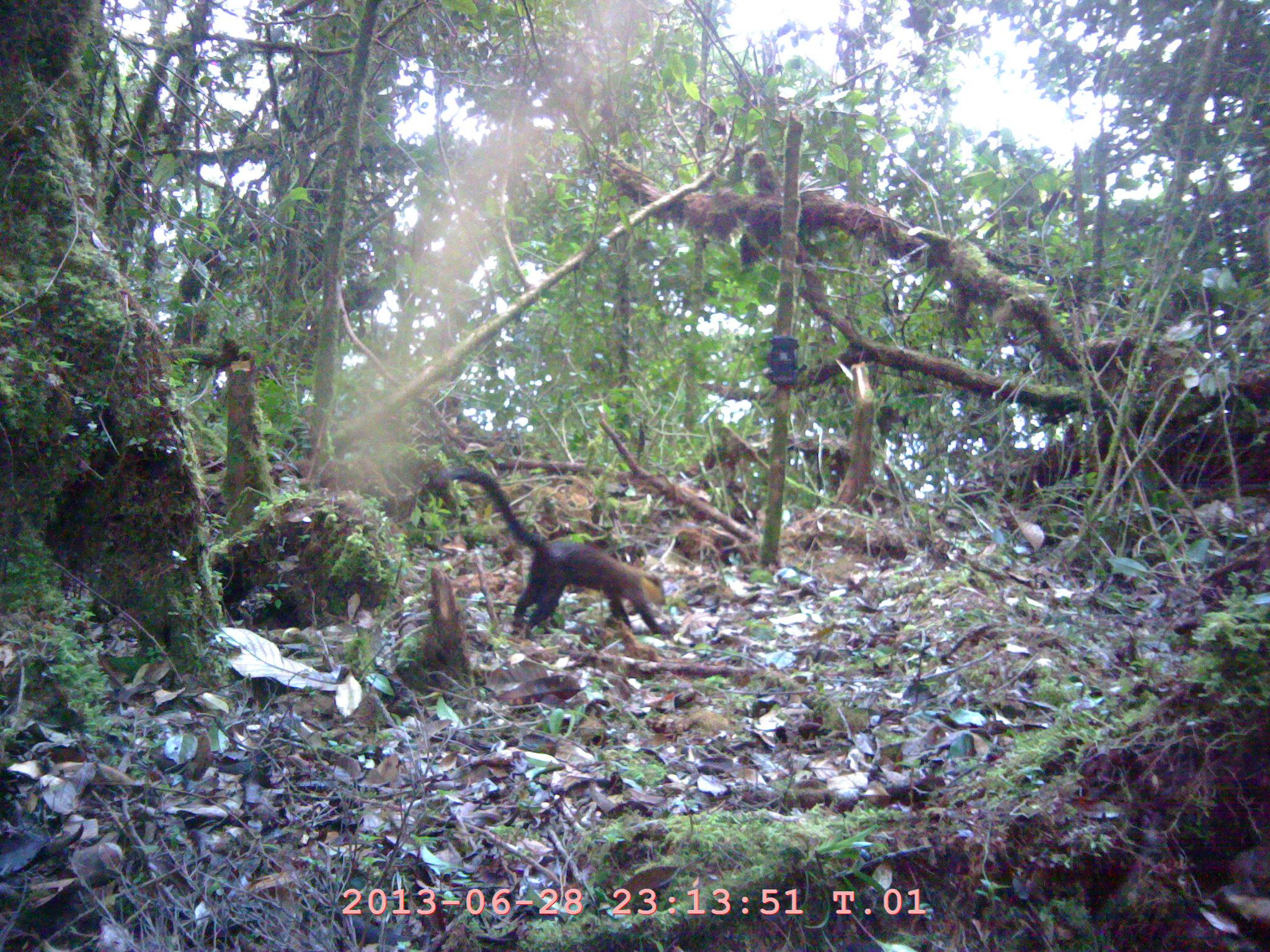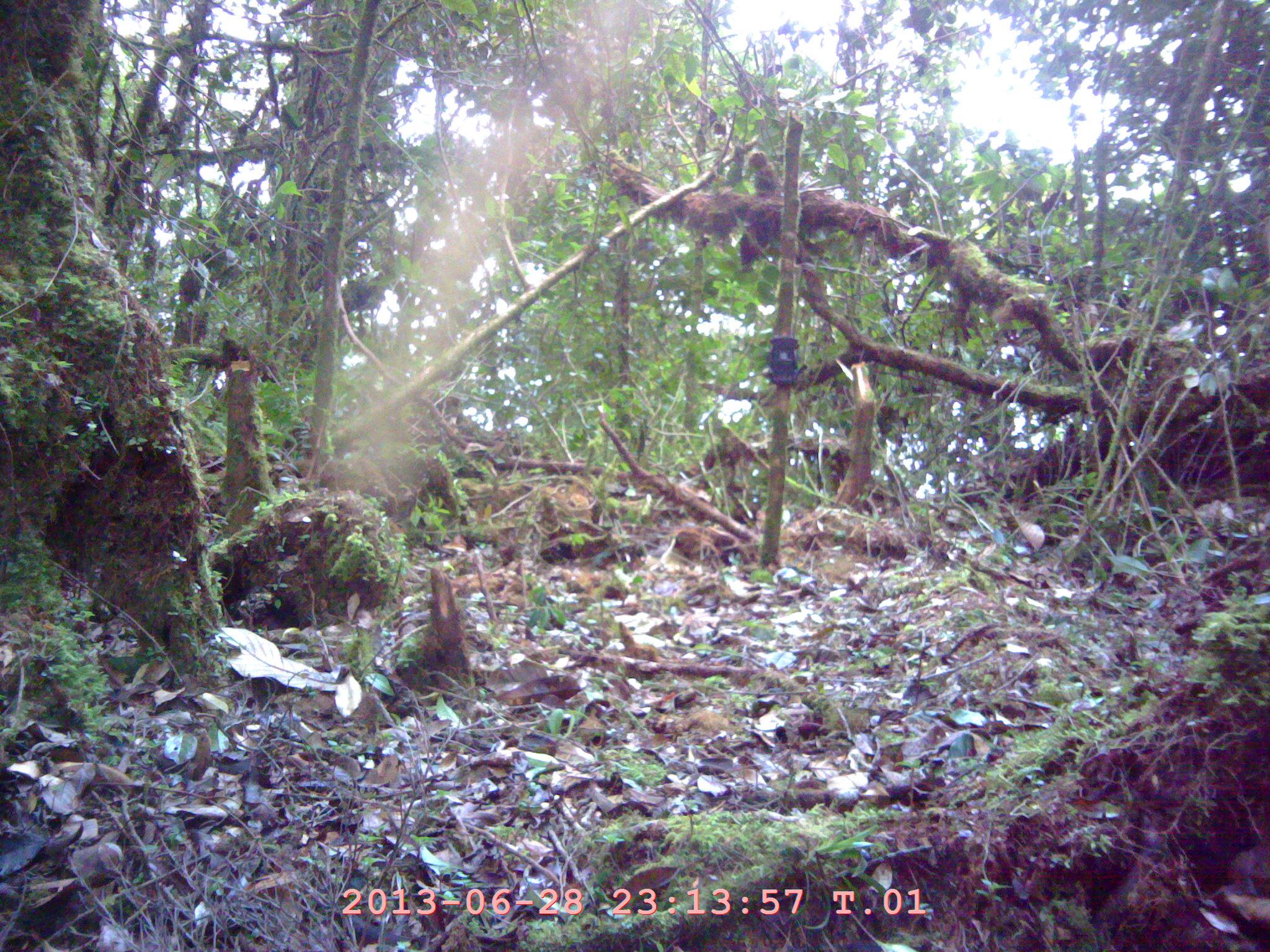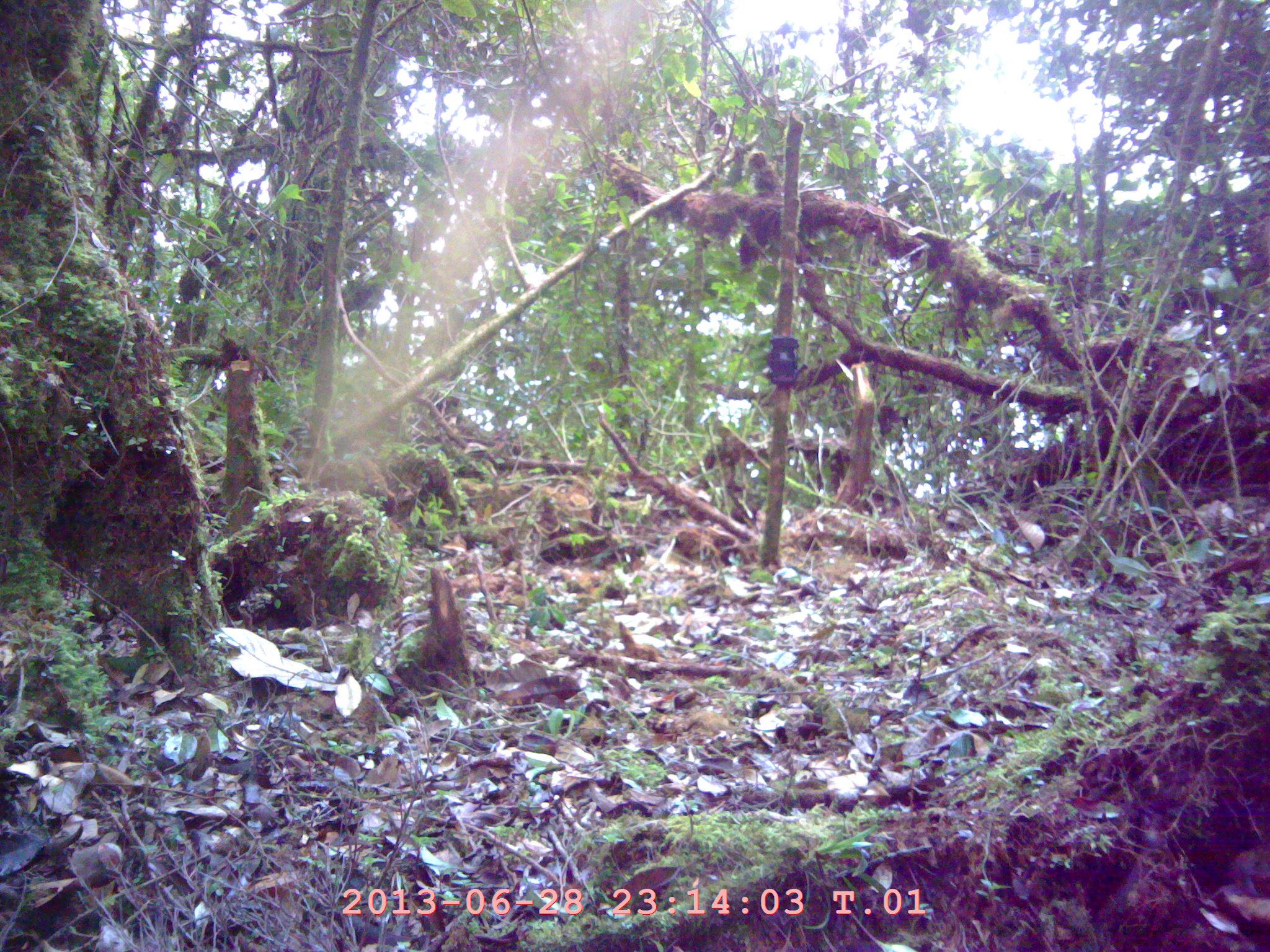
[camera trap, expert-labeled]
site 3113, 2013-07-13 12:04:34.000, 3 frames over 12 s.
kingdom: Animalia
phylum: Chordata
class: Mammalia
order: Carnivora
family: Mustelidae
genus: Martes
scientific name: Martes flavigula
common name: yellow-throated marten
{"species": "Martes flavigula (yellow-throated marten)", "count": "1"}